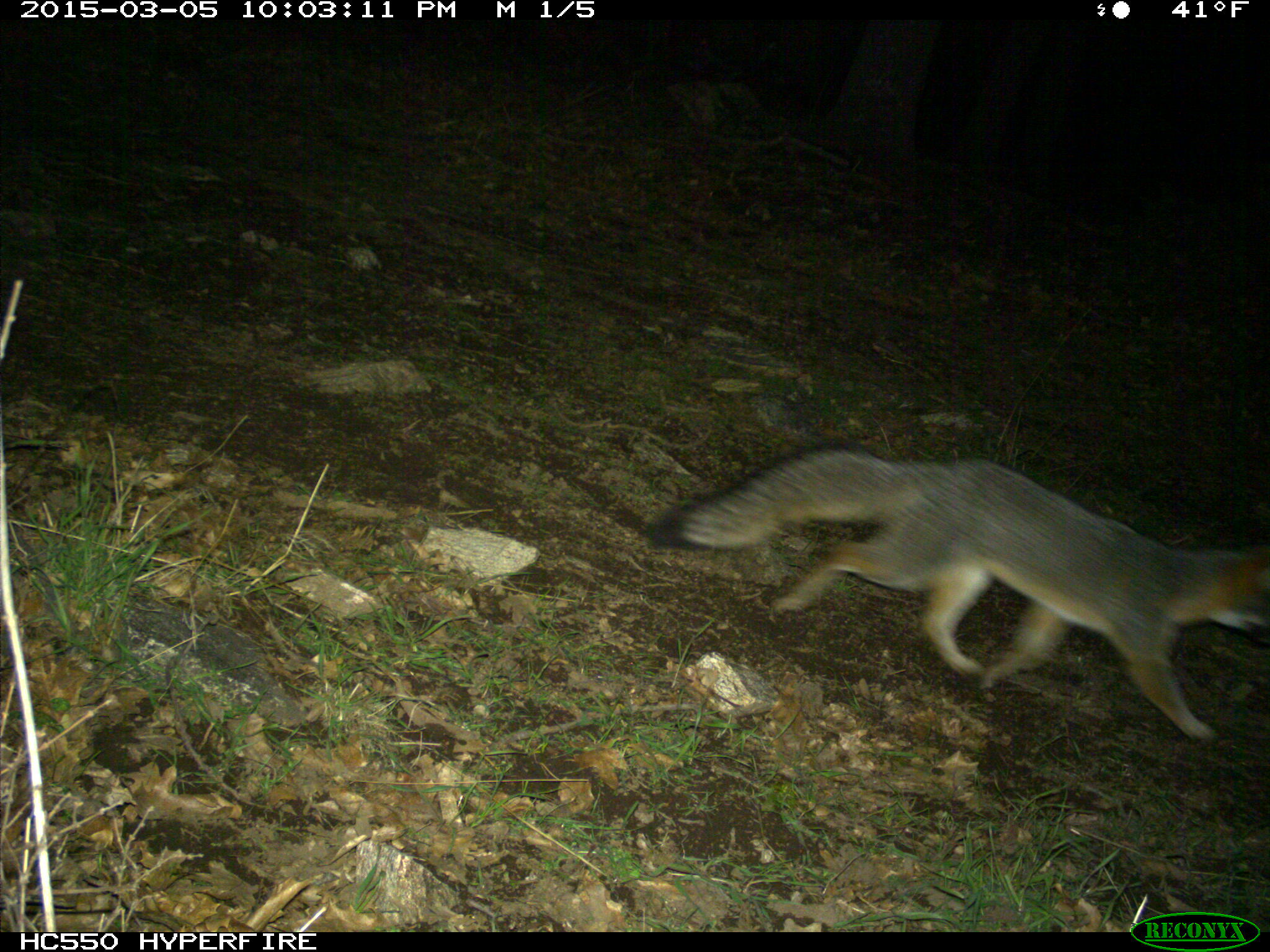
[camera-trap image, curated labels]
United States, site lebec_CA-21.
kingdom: Animalia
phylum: Chordata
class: Mammalia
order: Carnivora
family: Canidae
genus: Urocyon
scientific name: Urocyon cinereoargenteus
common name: gray fox